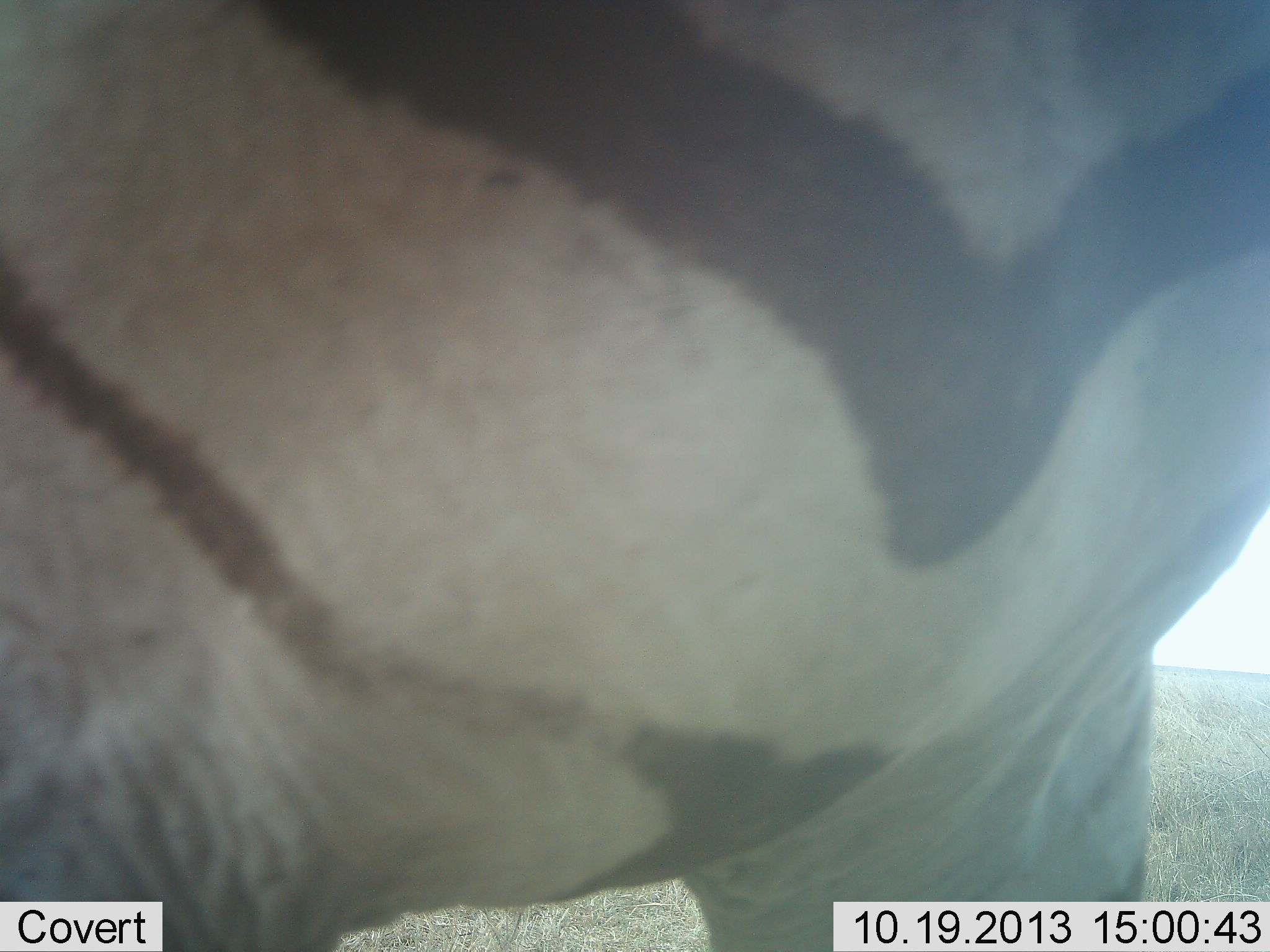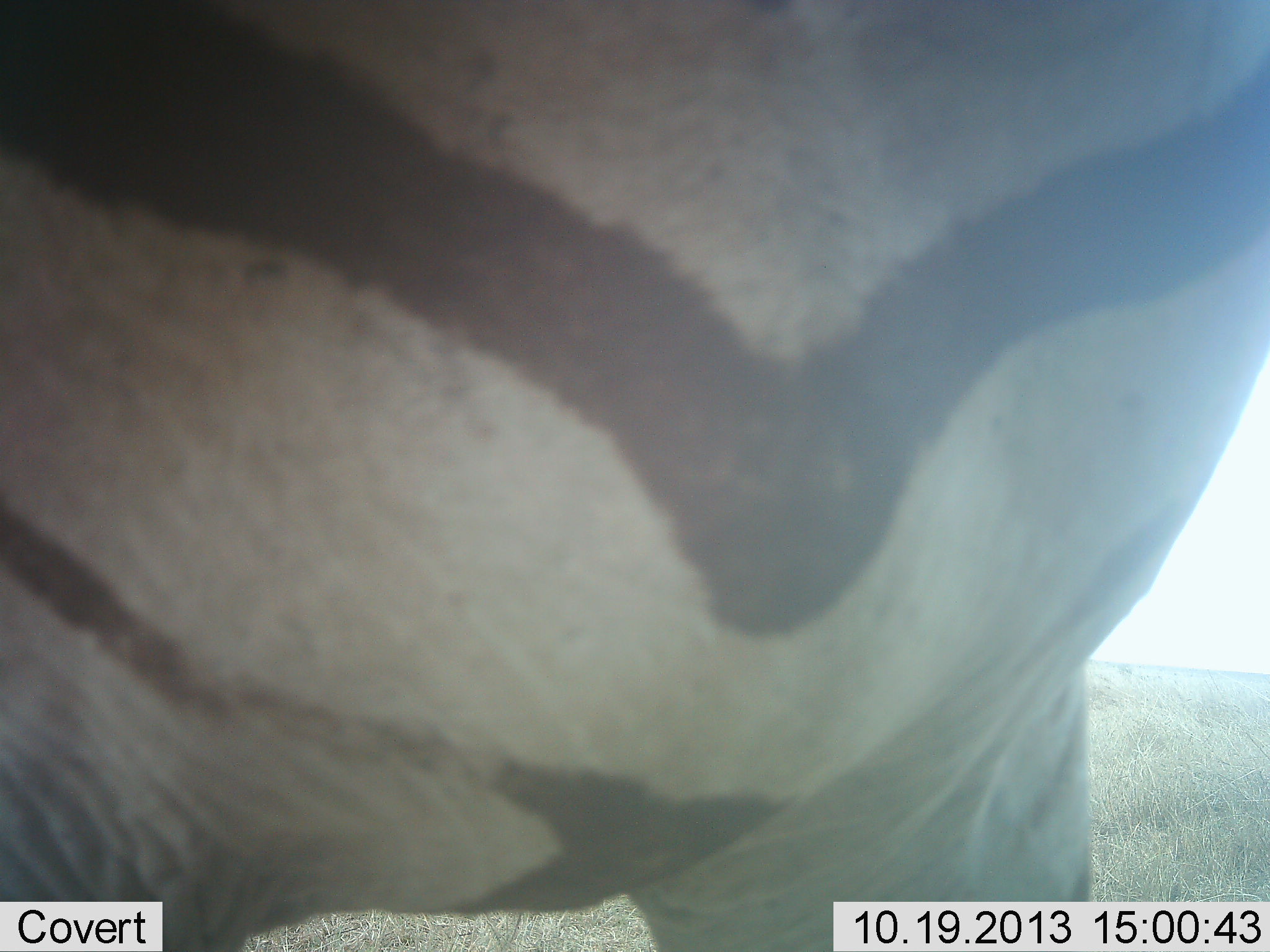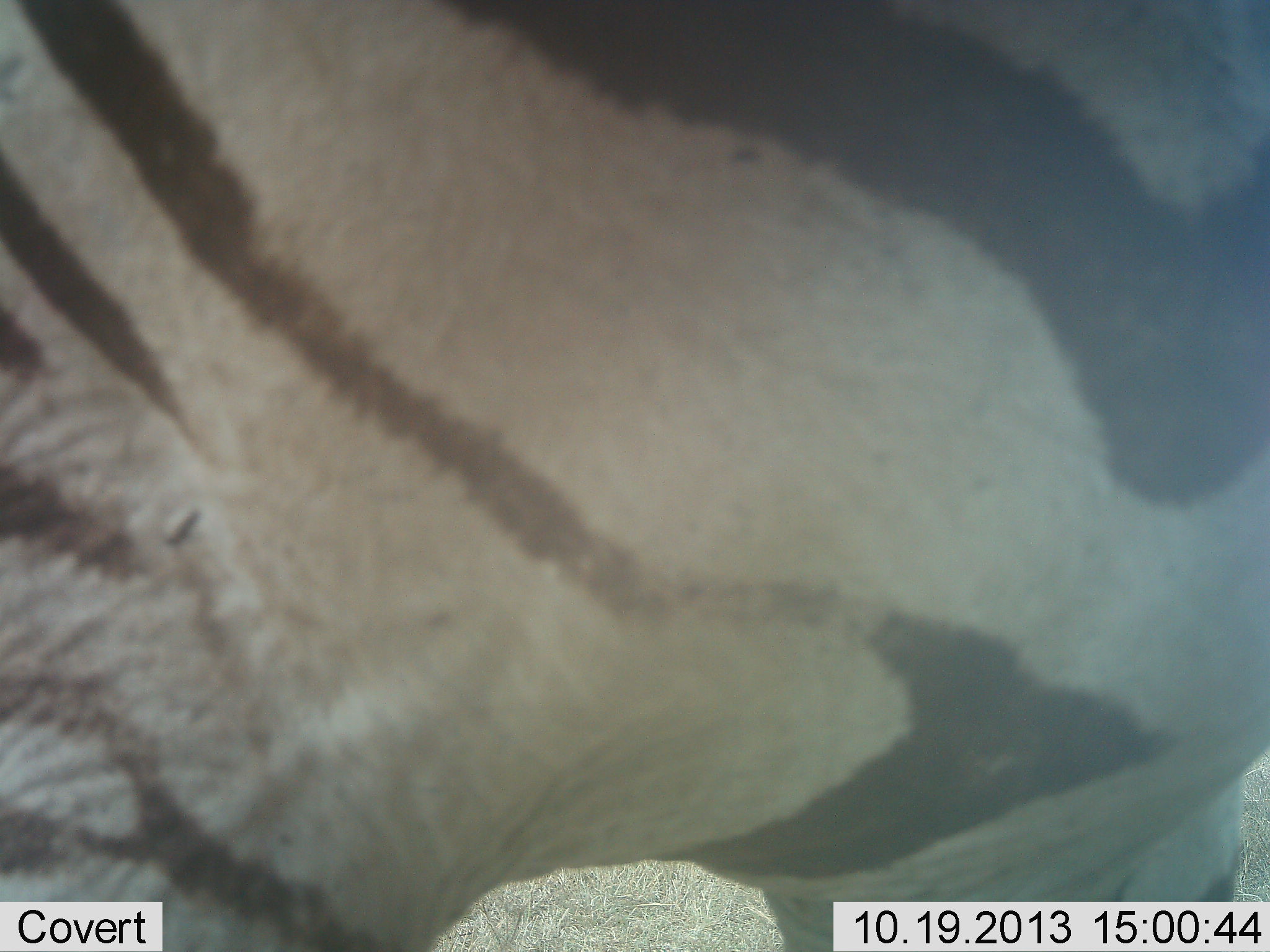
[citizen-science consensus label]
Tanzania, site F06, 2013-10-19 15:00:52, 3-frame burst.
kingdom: Animalia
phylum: Chordata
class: Mammalia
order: Perissodactyla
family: Equidae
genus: Equus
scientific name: Equus quagga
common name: plains zebra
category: zebra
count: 1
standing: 70%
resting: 0%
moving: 30%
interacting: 10%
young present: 0%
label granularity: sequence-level